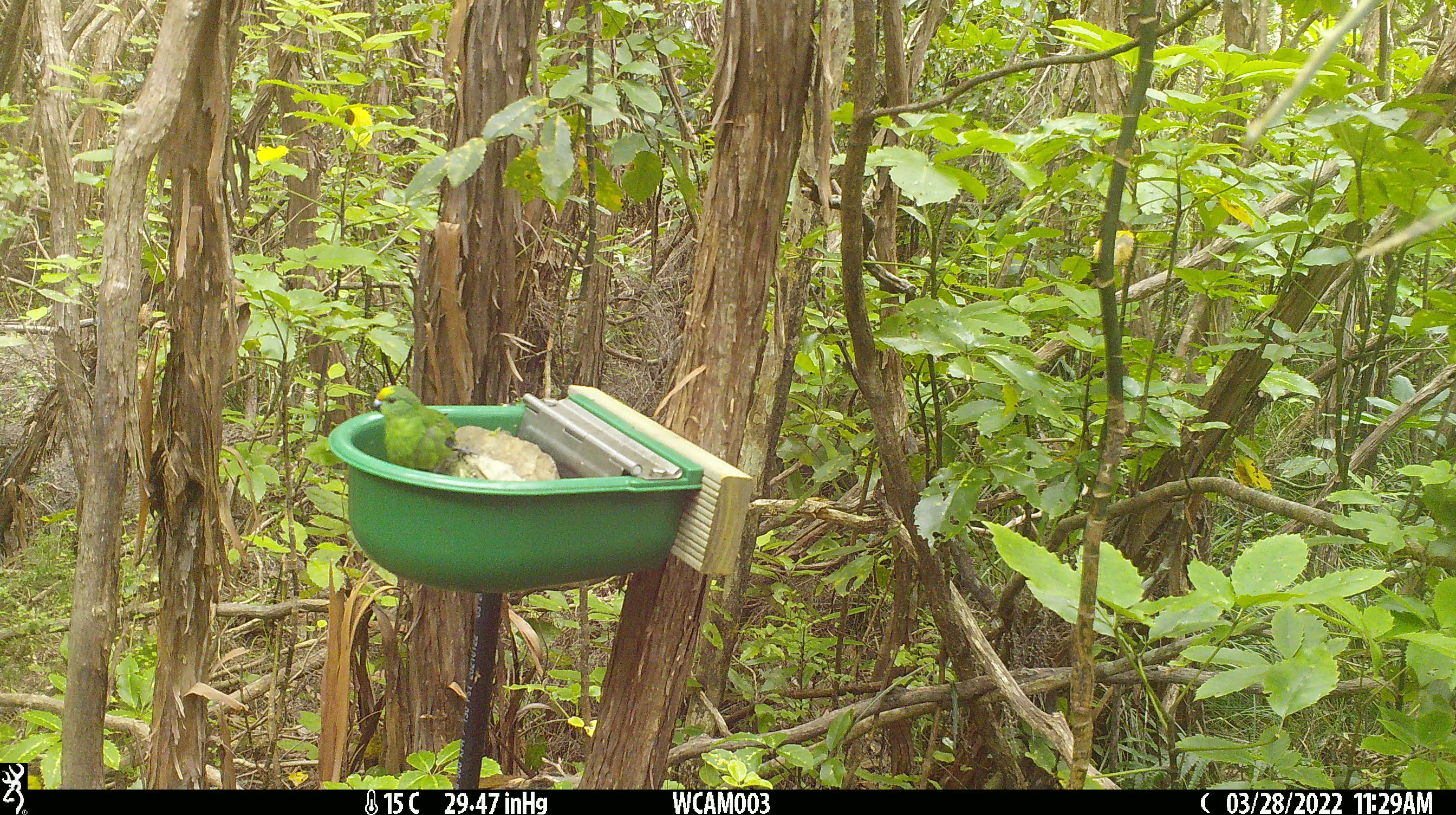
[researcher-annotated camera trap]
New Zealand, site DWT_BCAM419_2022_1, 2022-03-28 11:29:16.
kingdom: Animalia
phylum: Chordata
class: Aves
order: Psittaciformes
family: Psittaculidae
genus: Cyanoramphus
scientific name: Cyanoramphus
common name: parakeet